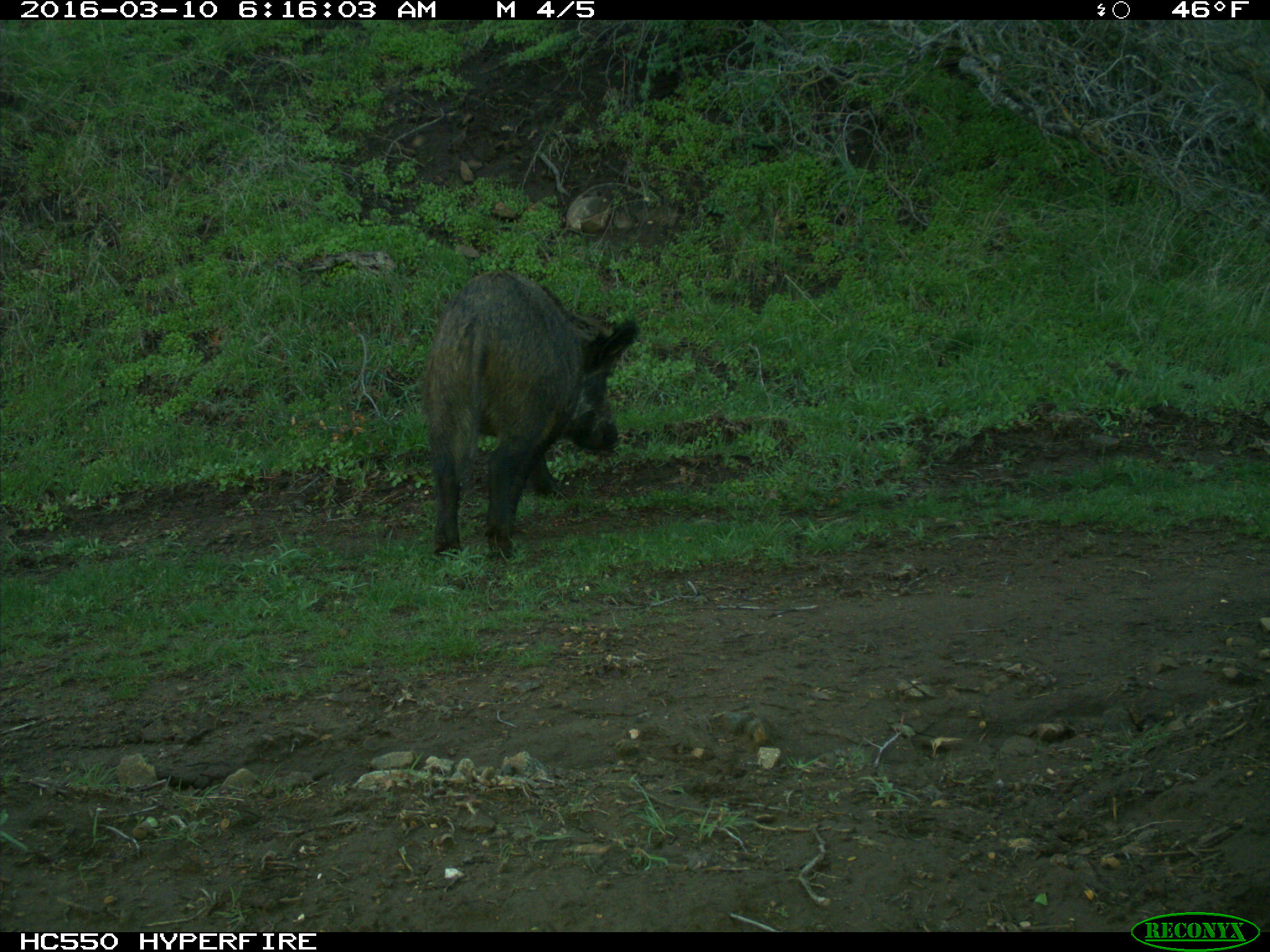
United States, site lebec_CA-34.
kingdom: Animalia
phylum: Chordata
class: Mammalia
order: Artiodactyla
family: Suidae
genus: Sus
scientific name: Sus scrofa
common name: wild boar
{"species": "Sus scrofa (wild boar)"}